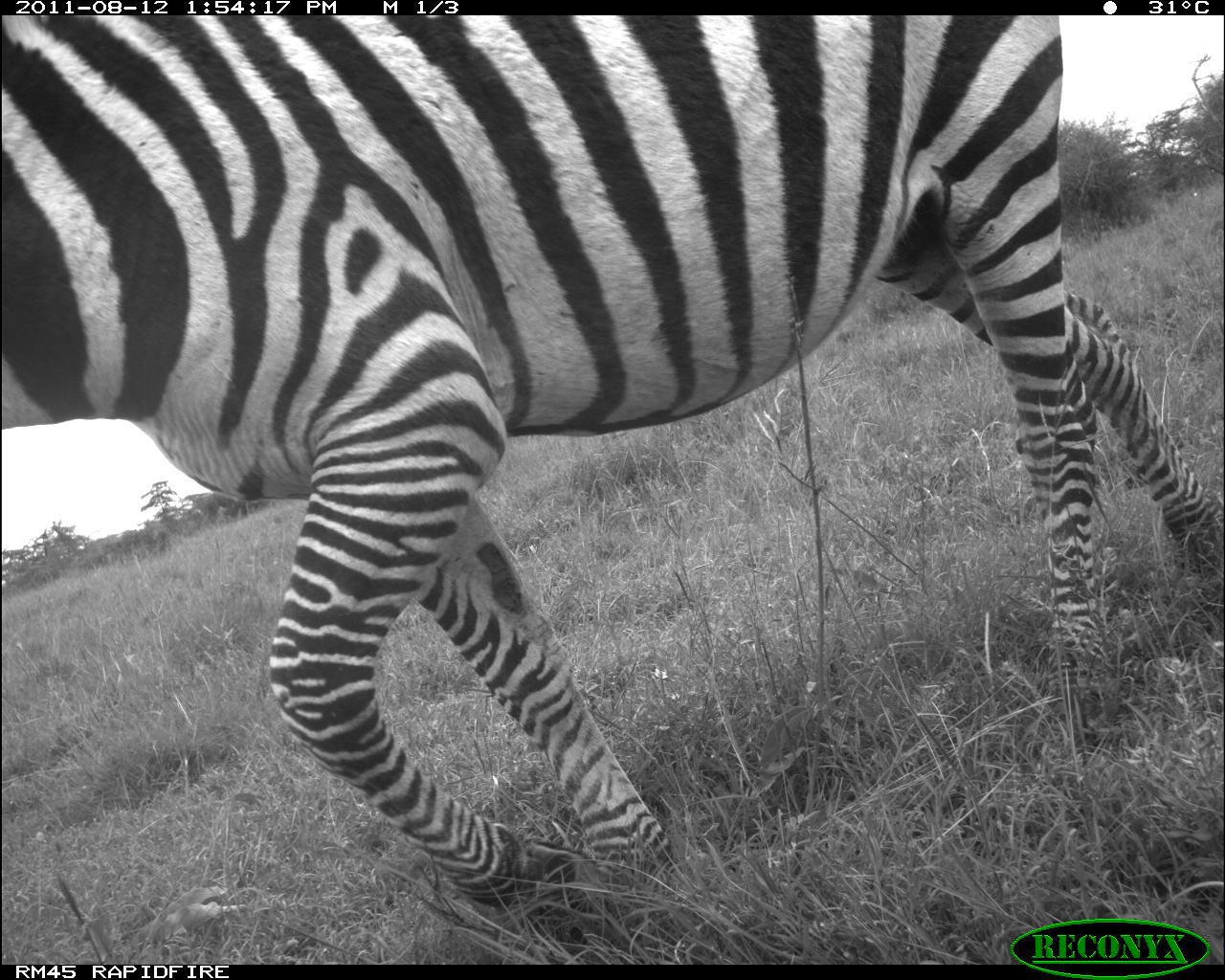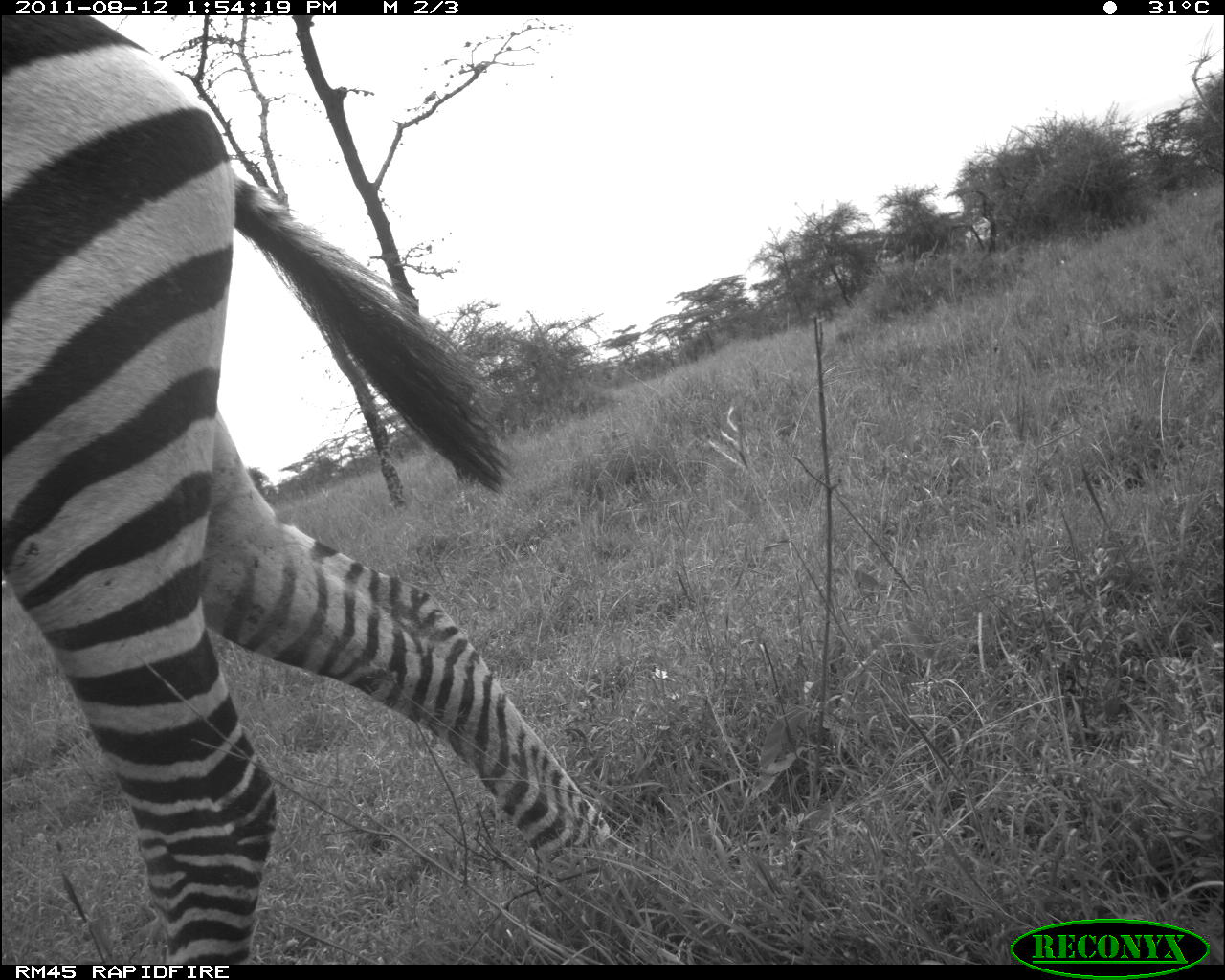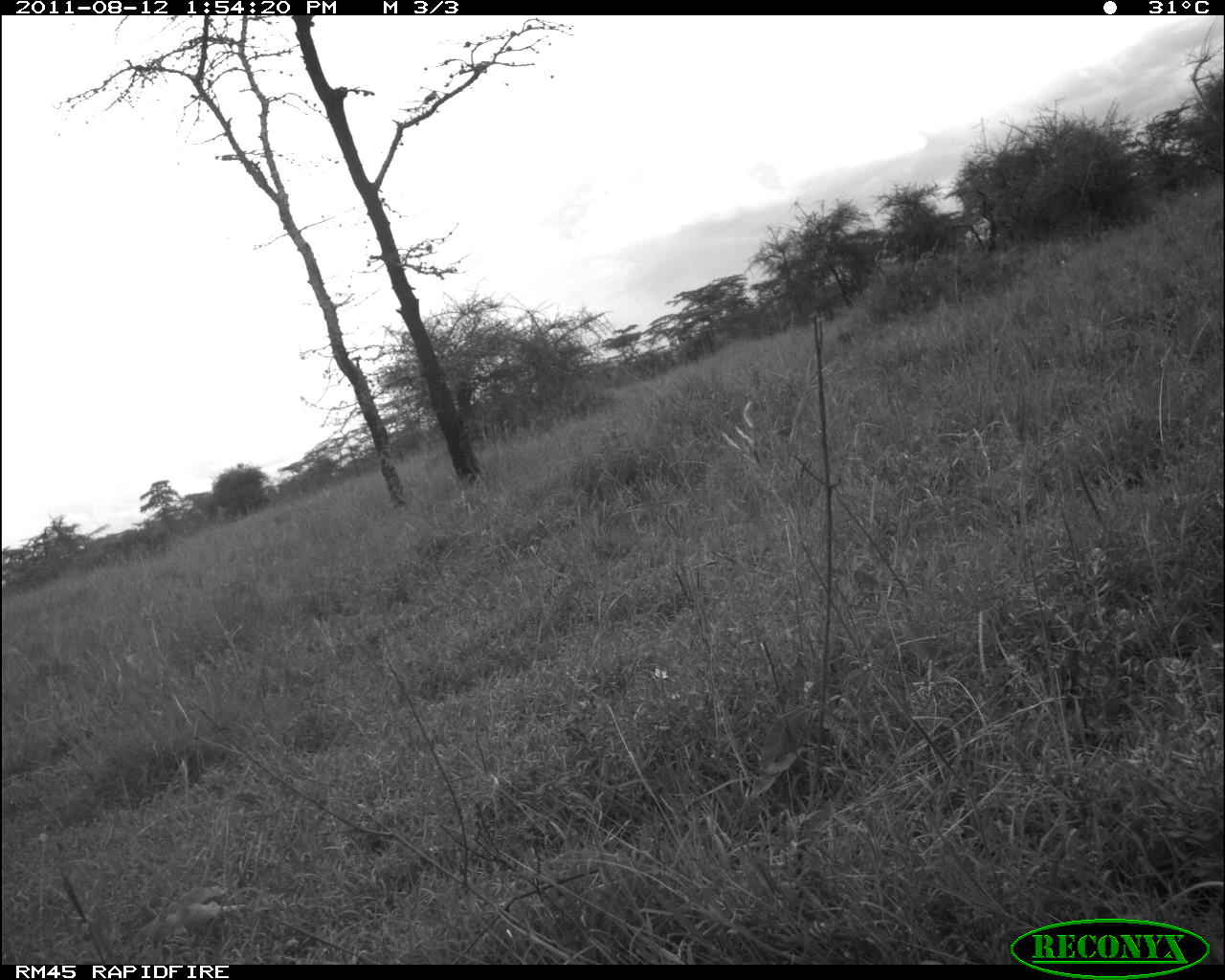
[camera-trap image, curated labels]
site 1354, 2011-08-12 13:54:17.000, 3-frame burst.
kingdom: Animalia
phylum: Chordata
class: Mammalia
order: Perissodactyla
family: Equidae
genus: Equus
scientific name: Equus quagga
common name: plains zebra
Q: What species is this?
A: Equus quagga (plains zebra).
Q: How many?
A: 1.